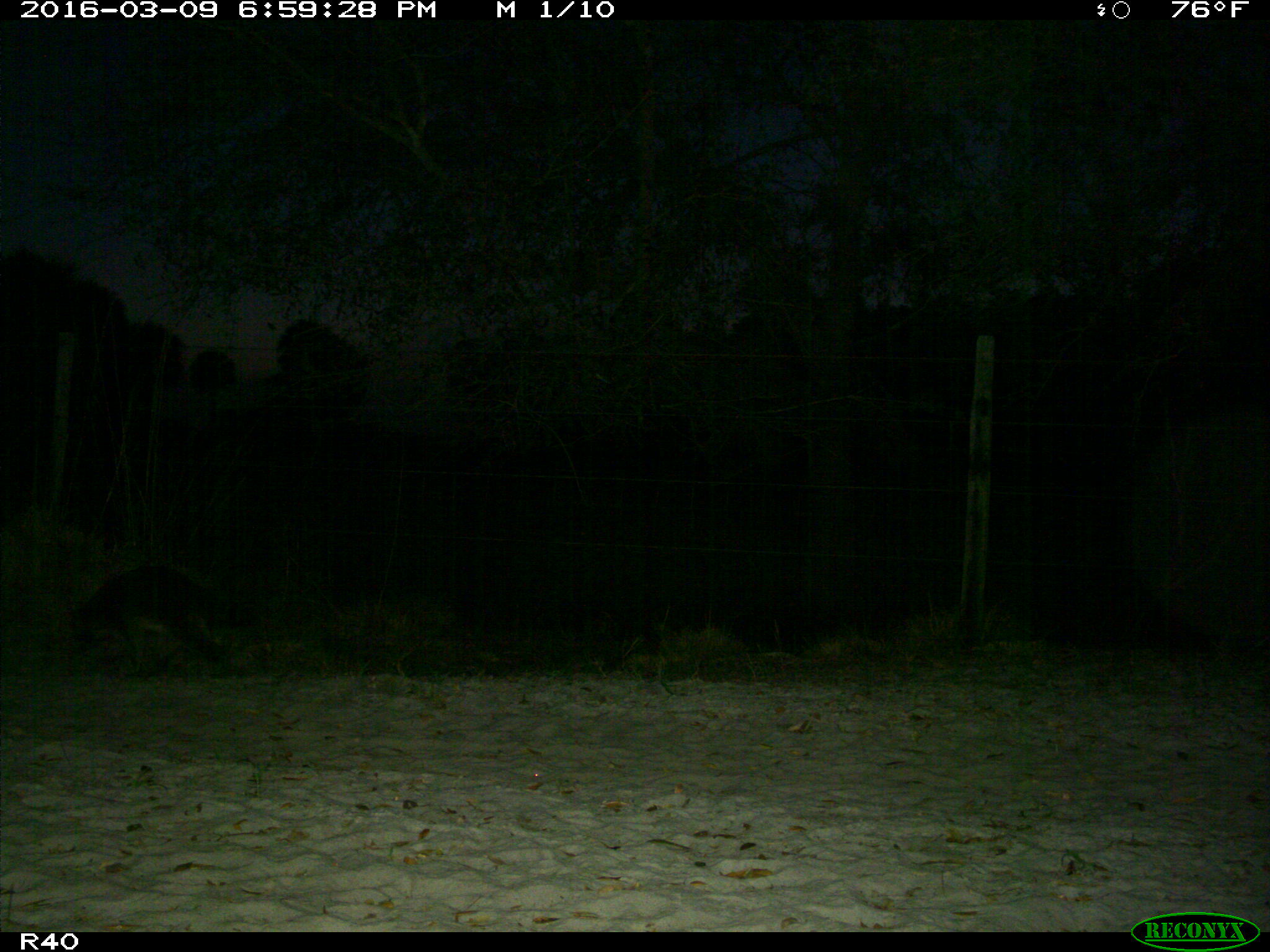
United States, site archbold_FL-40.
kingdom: Animalia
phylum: Chordata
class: Mammalia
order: Carnivora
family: Procyonidae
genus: Procyon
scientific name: Procyon lotor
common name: common raccoon